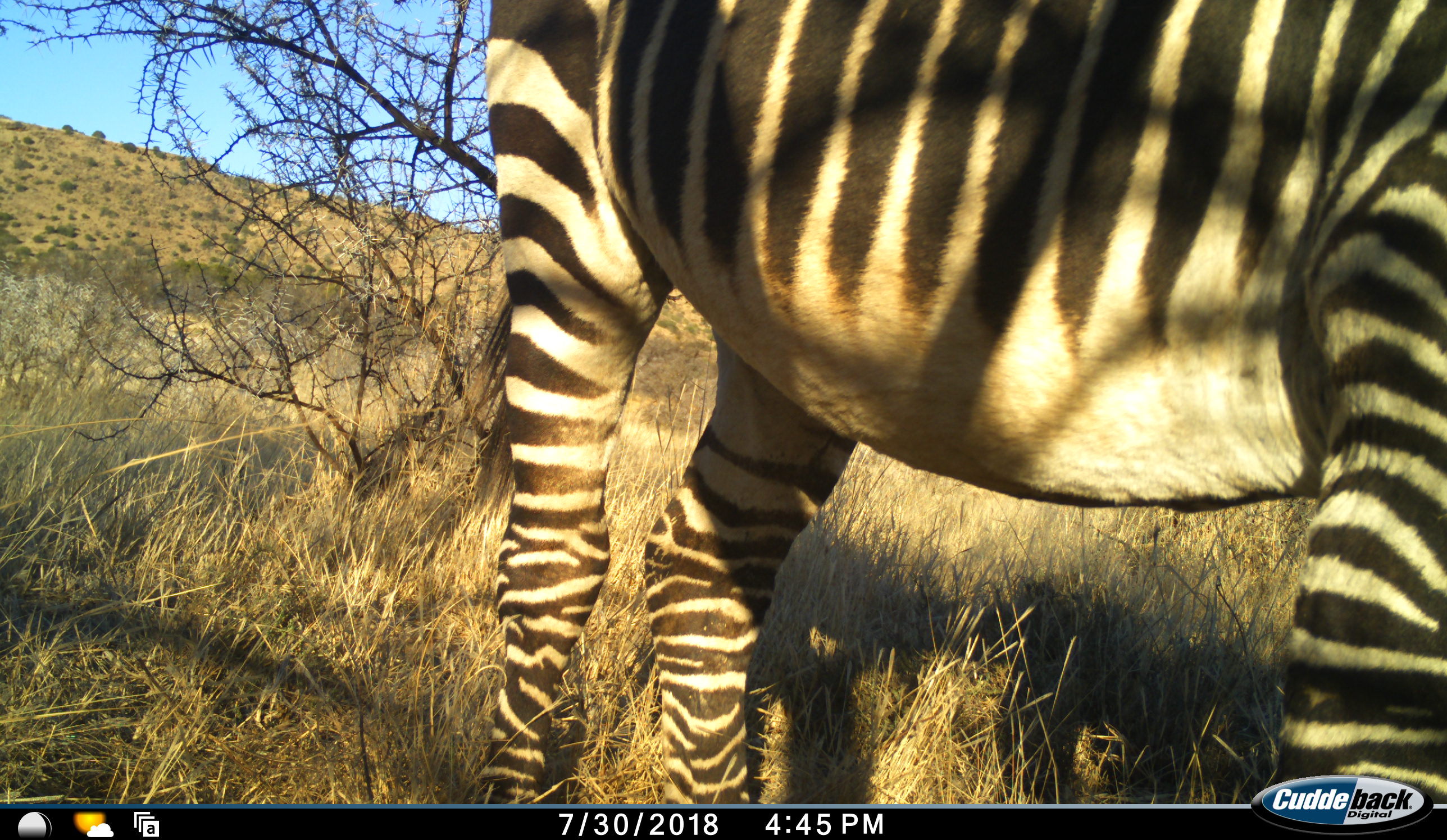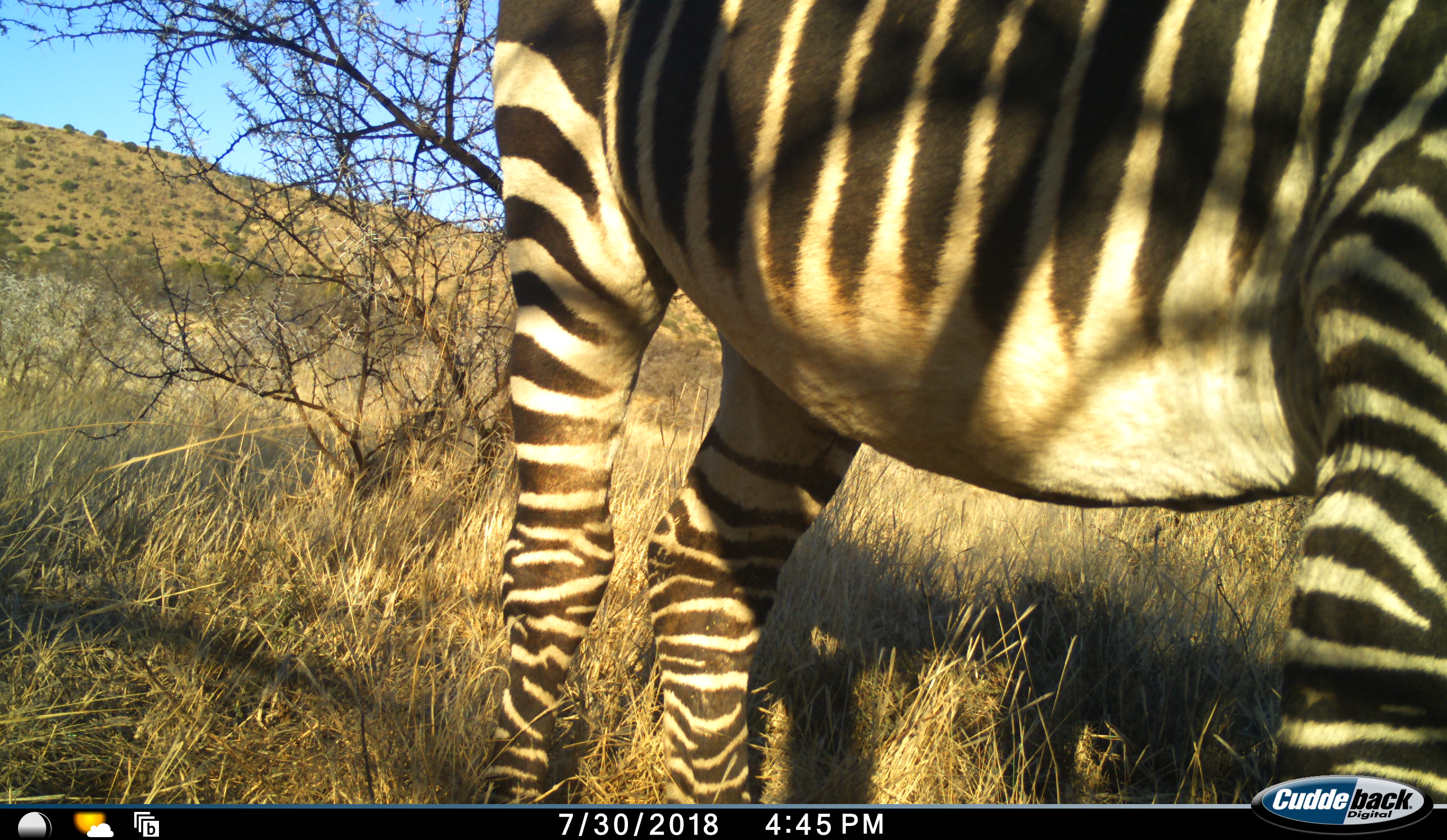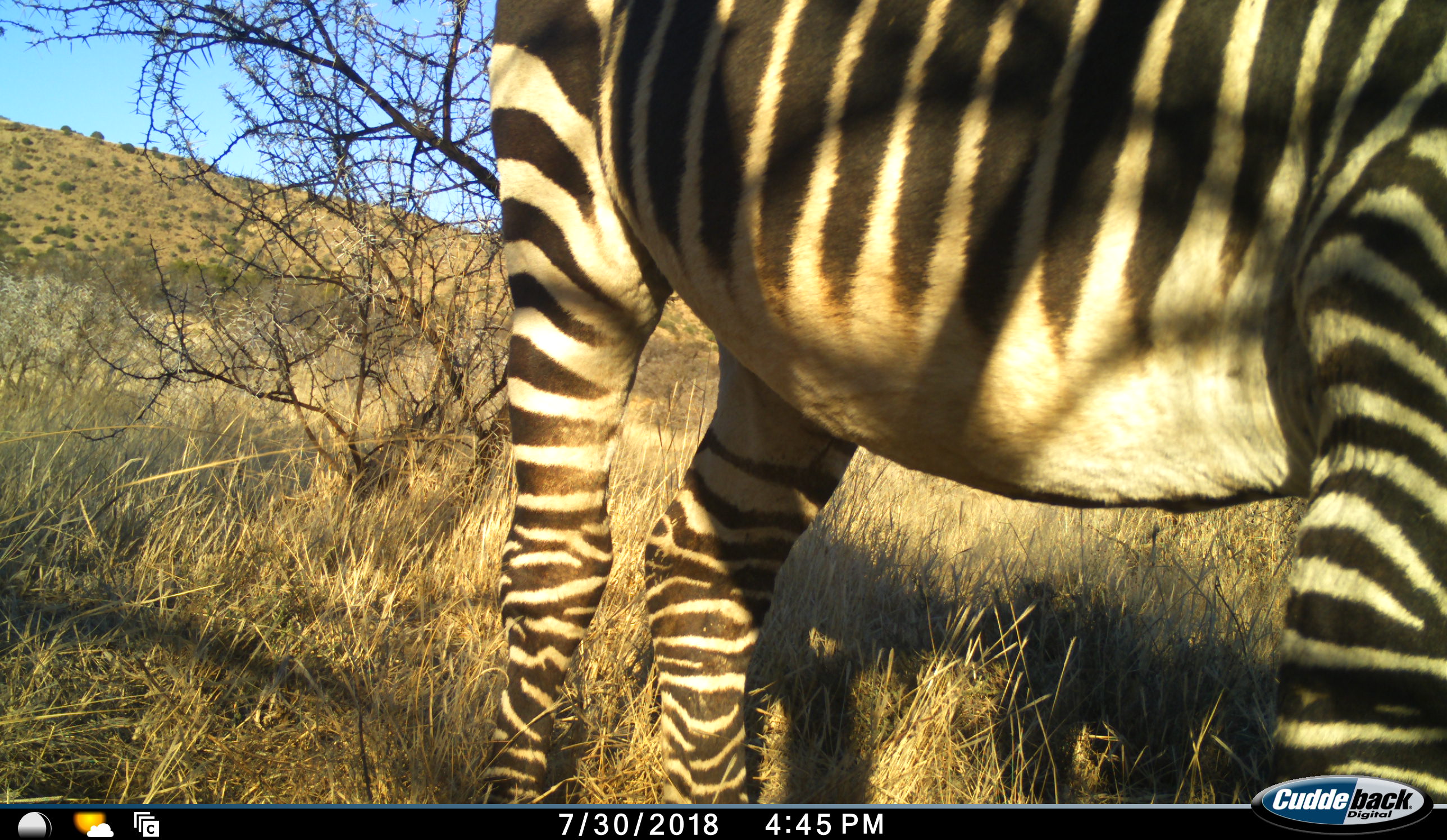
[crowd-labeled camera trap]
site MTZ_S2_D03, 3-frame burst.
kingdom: Animalia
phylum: Chordata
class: Mammalia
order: Perissodactyla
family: Equidae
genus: Equus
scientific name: Equus zebra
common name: mountain zebra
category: zebramountain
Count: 1.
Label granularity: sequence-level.